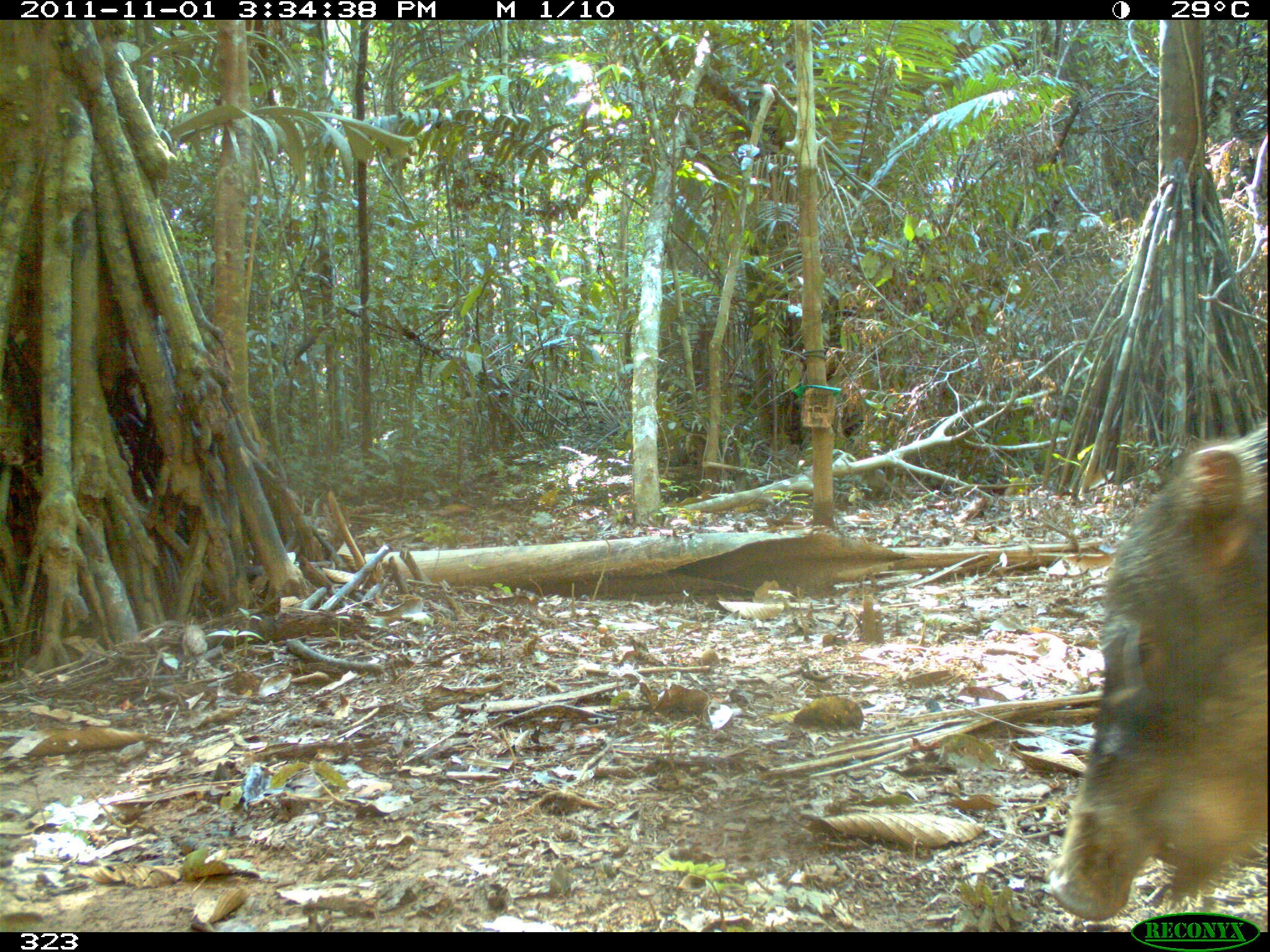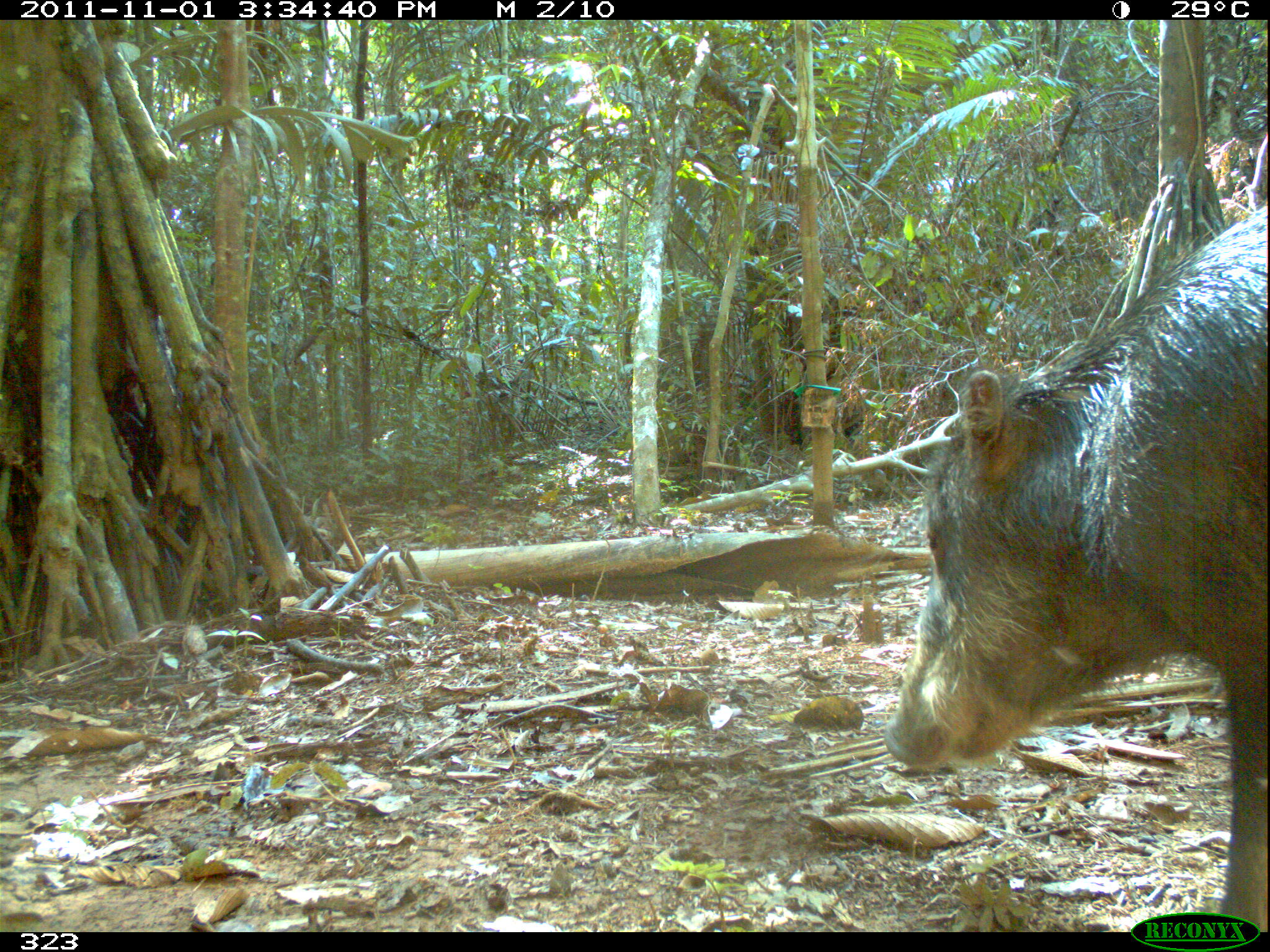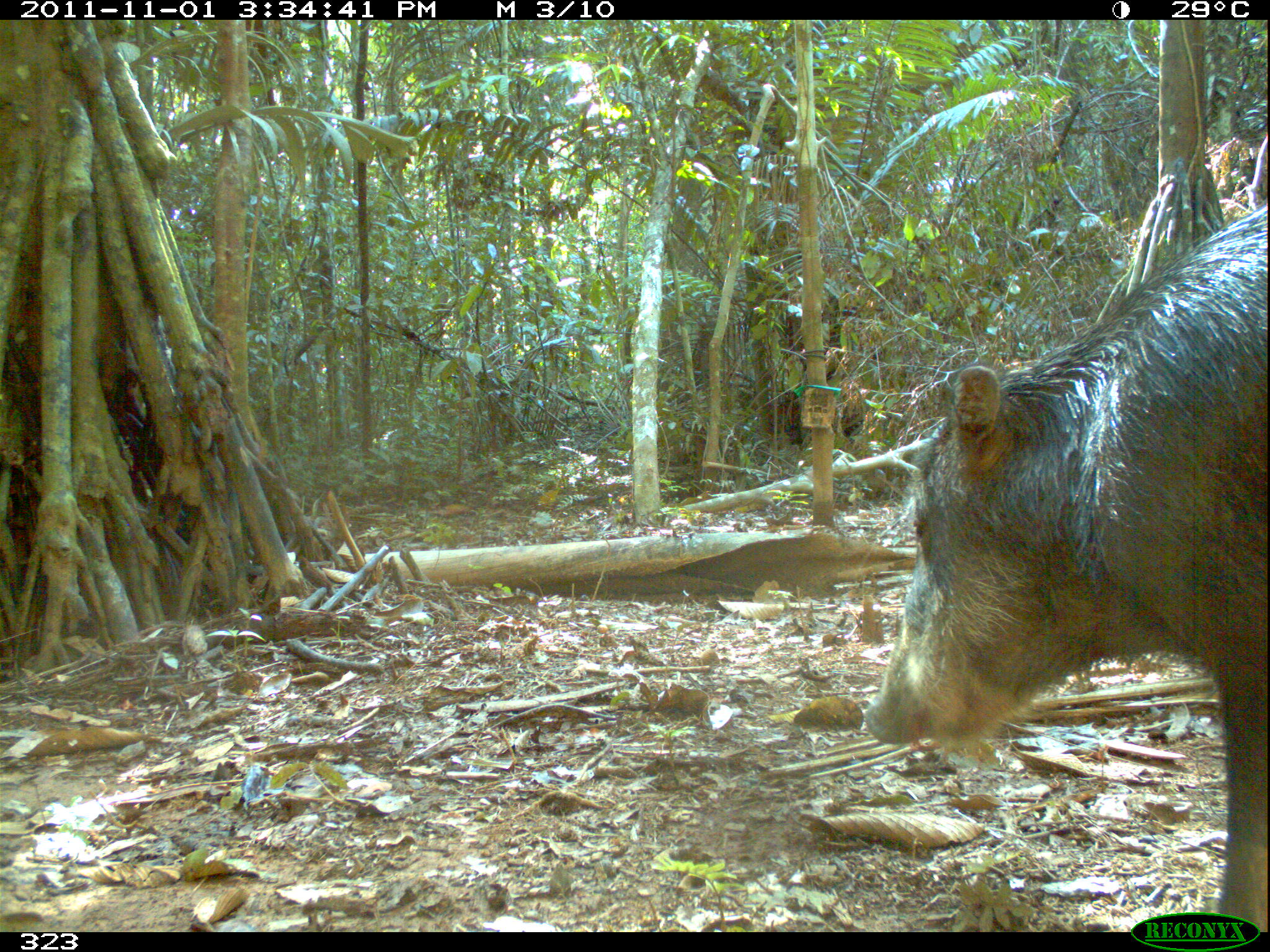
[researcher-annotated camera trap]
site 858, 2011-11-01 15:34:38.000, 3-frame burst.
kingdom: Animalia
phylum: Chordata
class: Mammalia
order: Artiodactyla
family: Tayassuidae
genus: Tayassu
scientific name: Tayassu pecari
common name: white-lipped peccary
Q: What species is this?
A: Tayassu pecari (white-lipped peccary).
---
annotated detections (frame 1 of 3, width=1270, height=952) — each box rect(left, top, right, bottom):
tayassu pecari: rect(1042, 418, 1267, 922)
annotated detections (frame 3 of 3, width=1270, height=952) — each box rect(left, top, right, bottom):
tayassu pecari: rect(863, 202, 1270, 930)